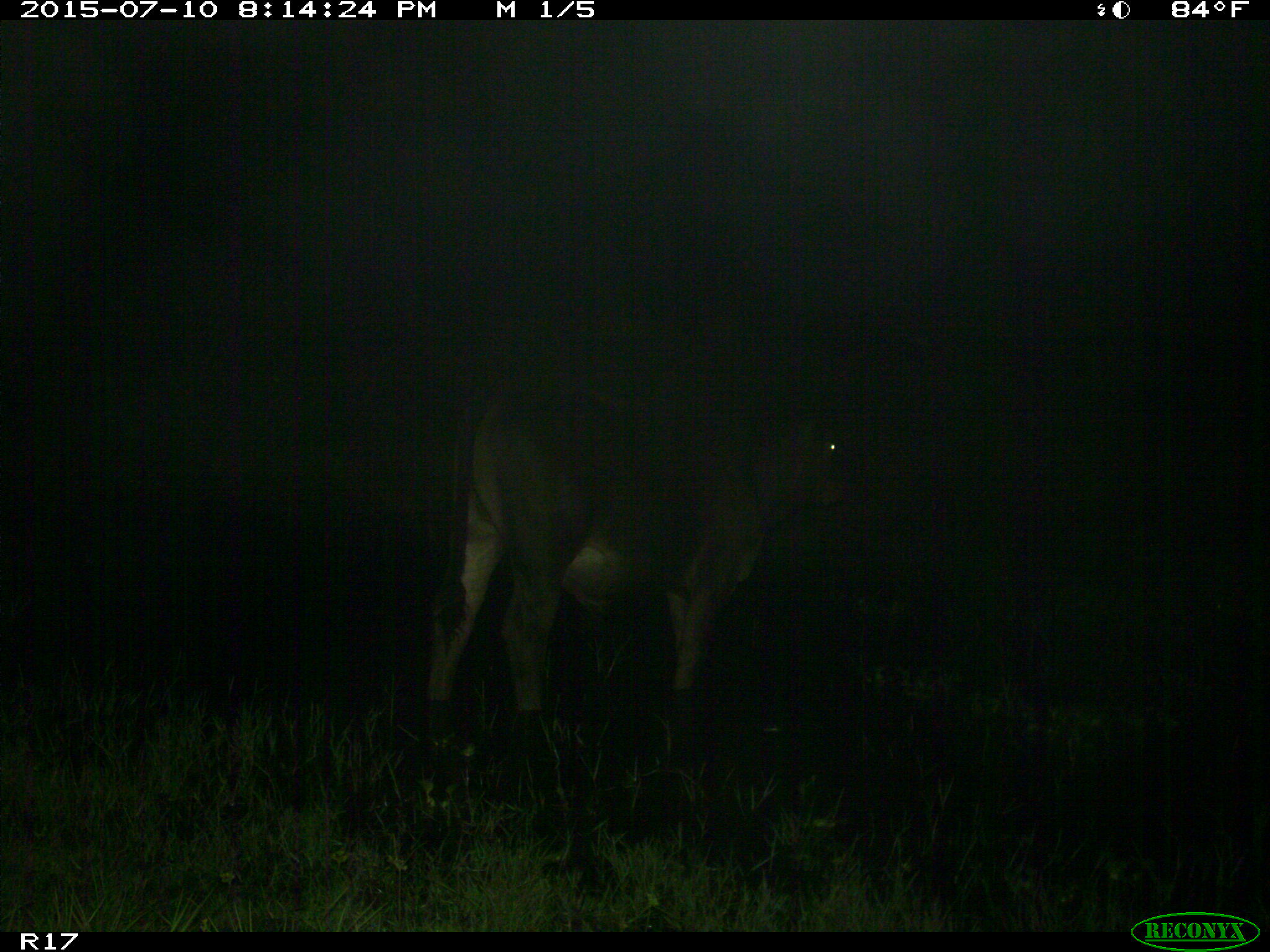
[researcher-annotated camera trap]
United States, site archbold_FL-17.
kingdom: Animalia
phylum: Chordata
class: Mammalia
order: Artiodactyla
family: Bovidae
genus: Bos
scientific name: Bos taurus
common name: domestic cow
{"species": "Bos taurus (domestic cow)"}